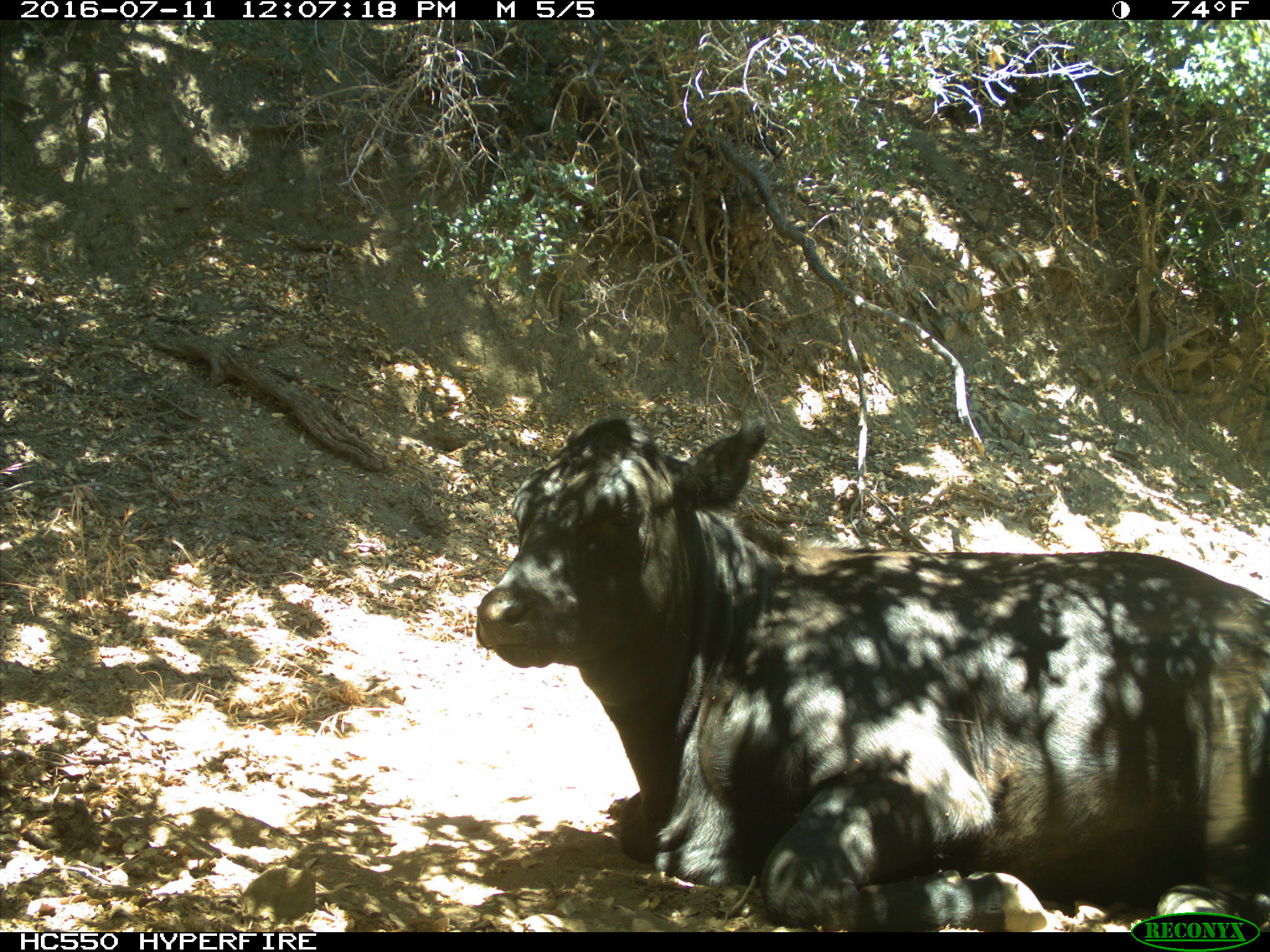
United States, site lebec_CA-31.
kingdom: Animalia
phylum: Chordata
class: Mammalia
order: Artiodactyla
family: Bovidae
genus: Bos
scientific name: Bos taurus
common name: domestic cow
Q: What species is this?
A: Bos taurus (domestic cow).